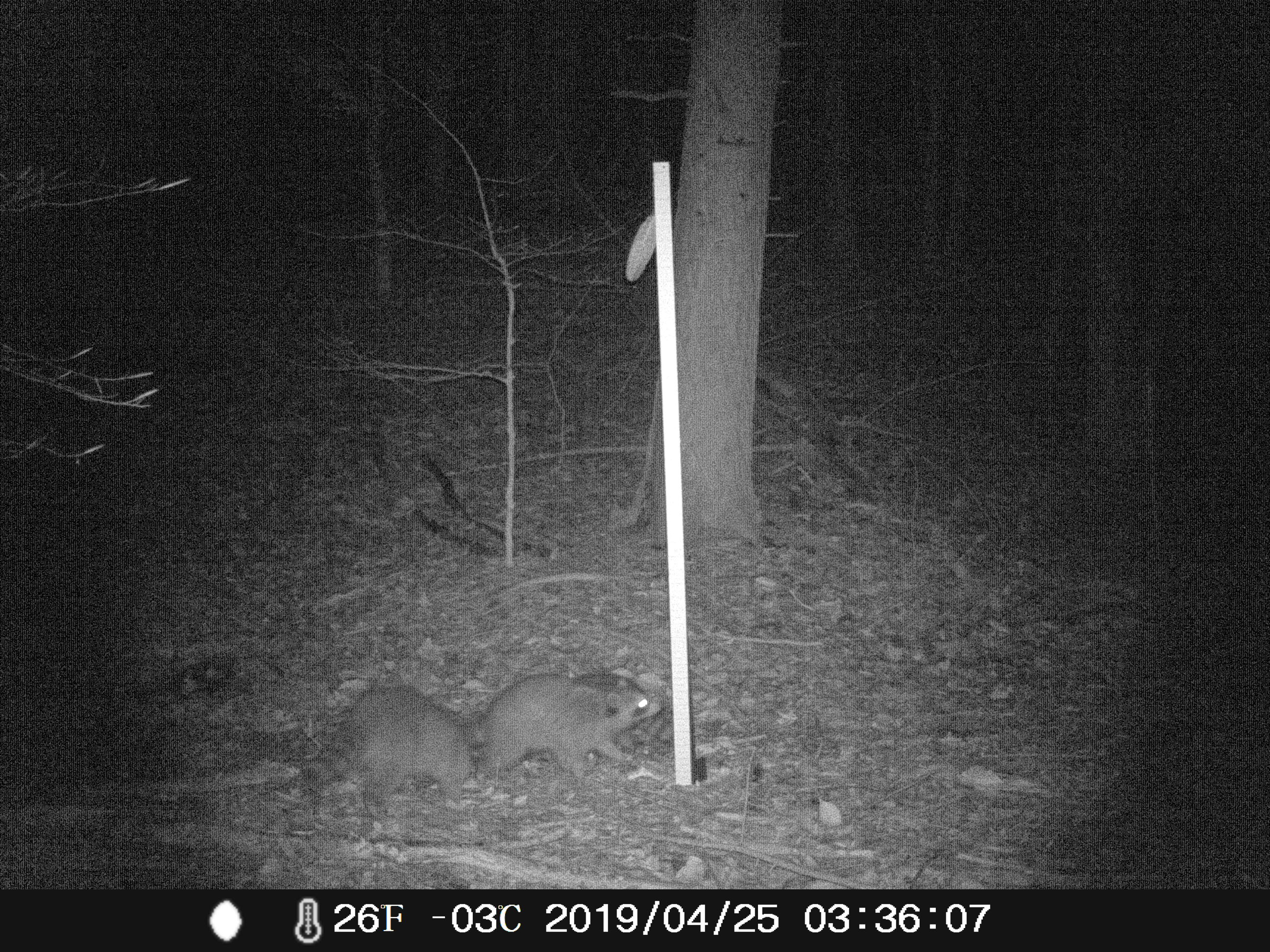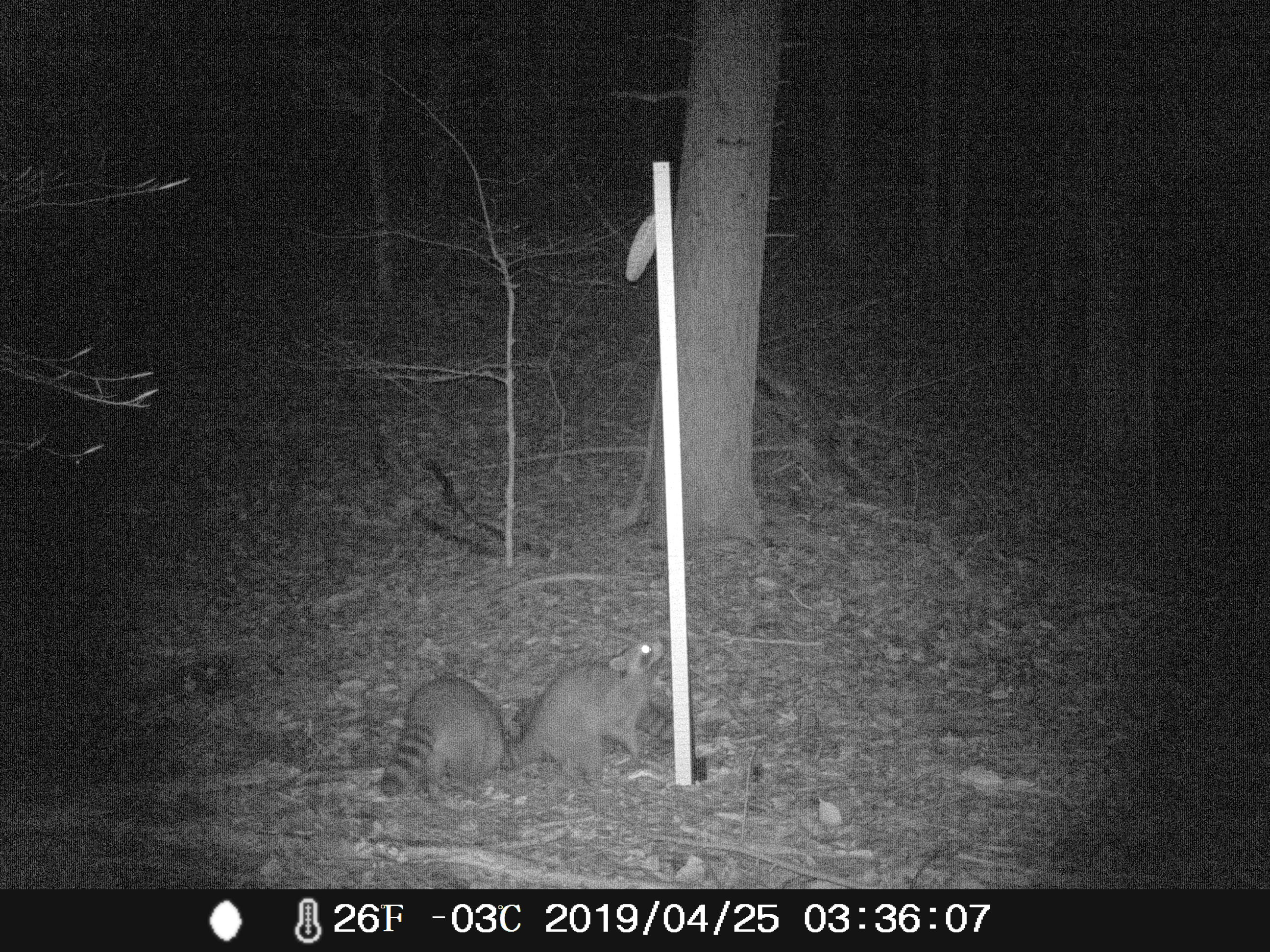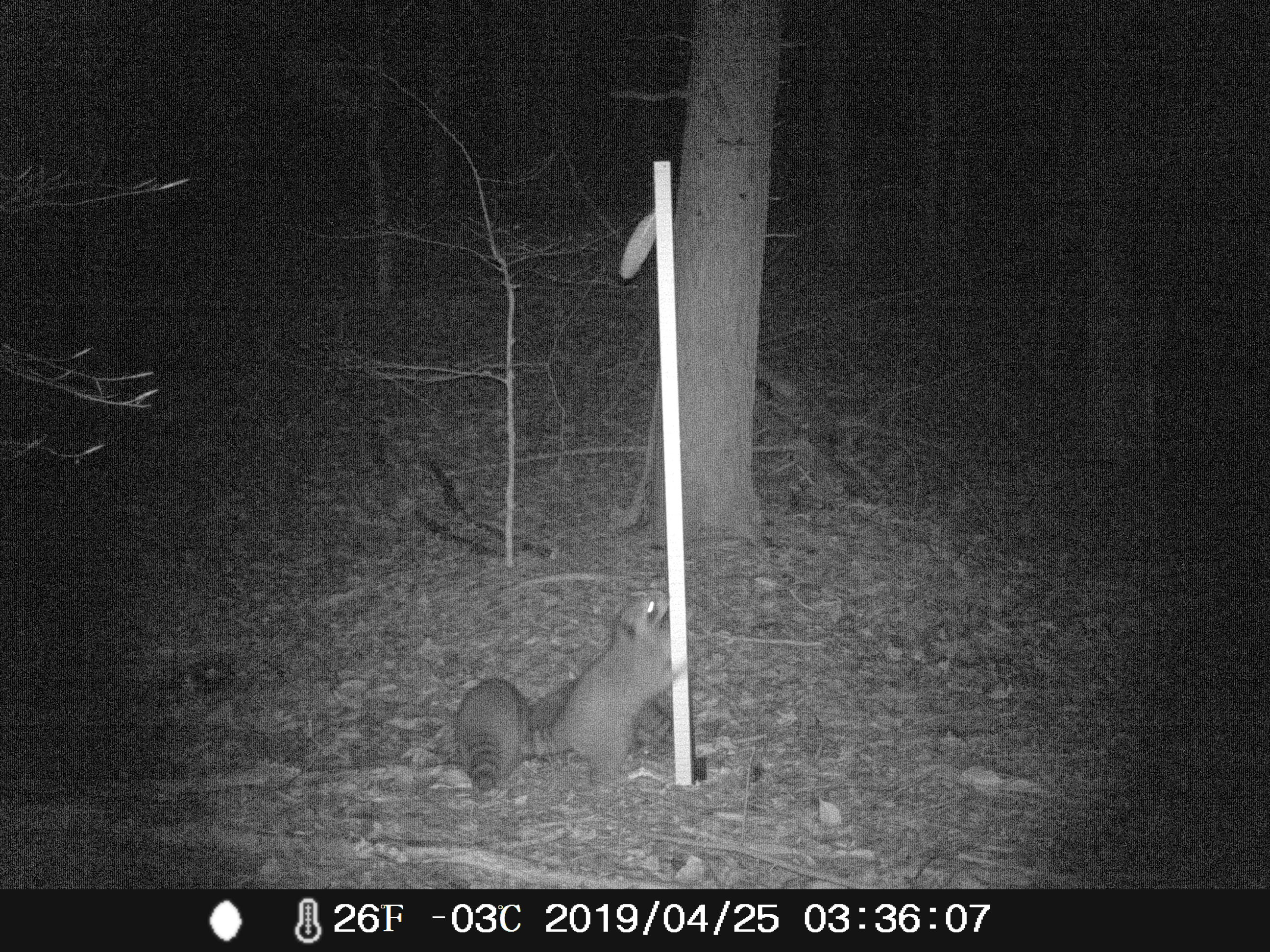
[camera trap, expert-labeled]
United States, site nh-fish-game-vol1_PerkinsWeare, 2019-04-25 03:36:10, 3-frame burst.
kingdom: Animalia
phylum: Chordata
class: Mammalia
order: Carnivora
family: Procyonidae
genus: Procyon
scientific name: Procyon lotor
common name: raccoon